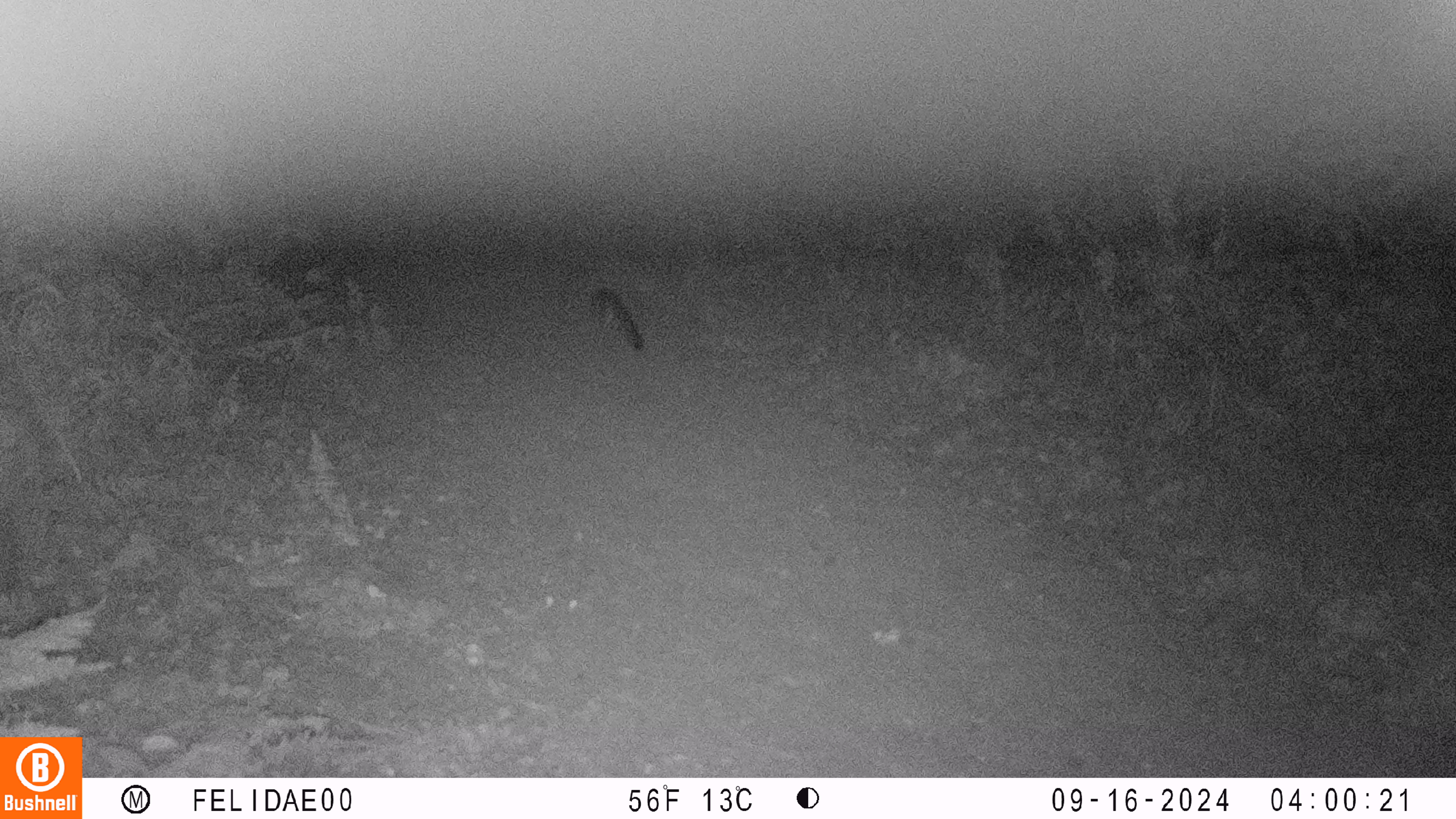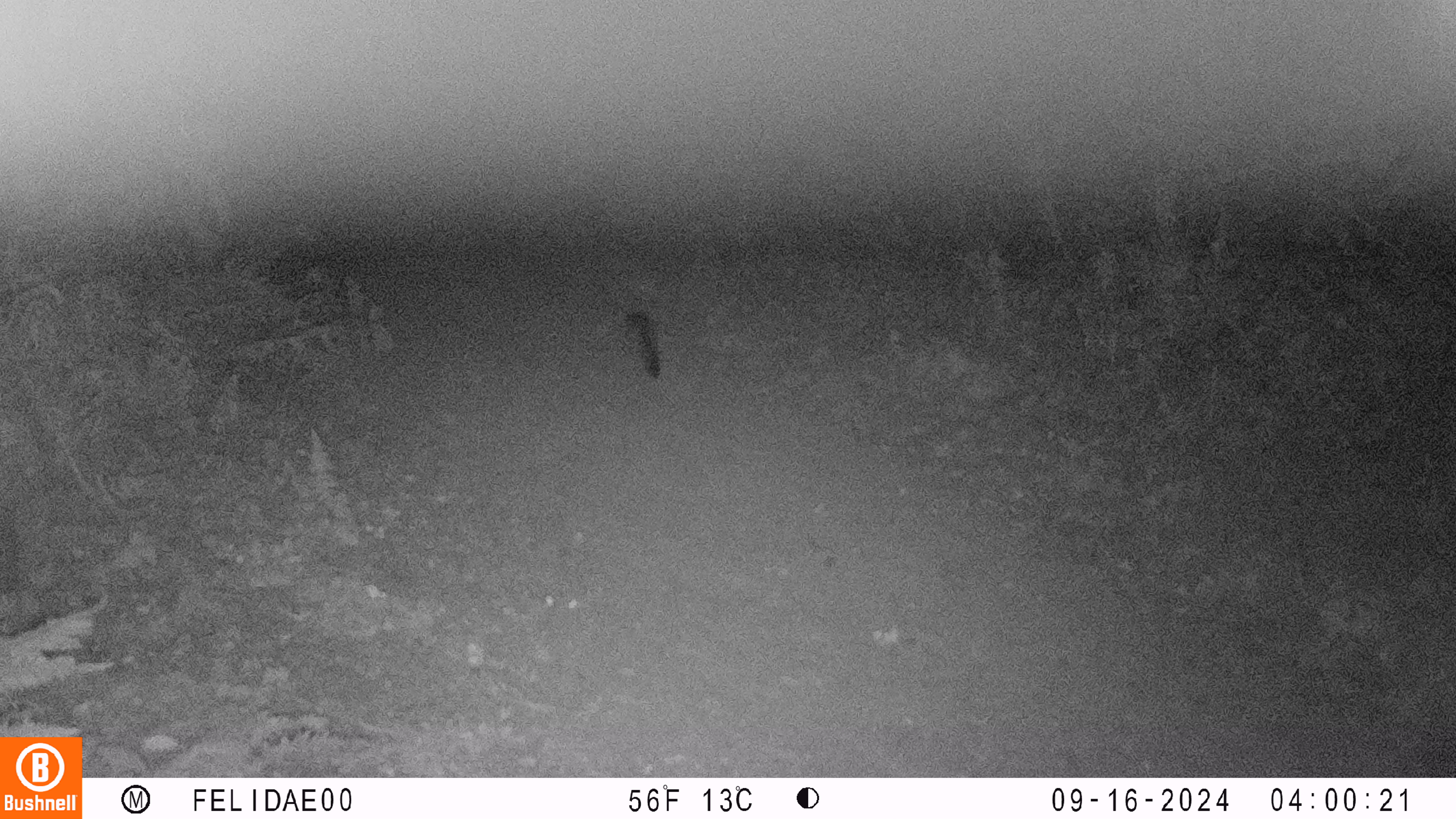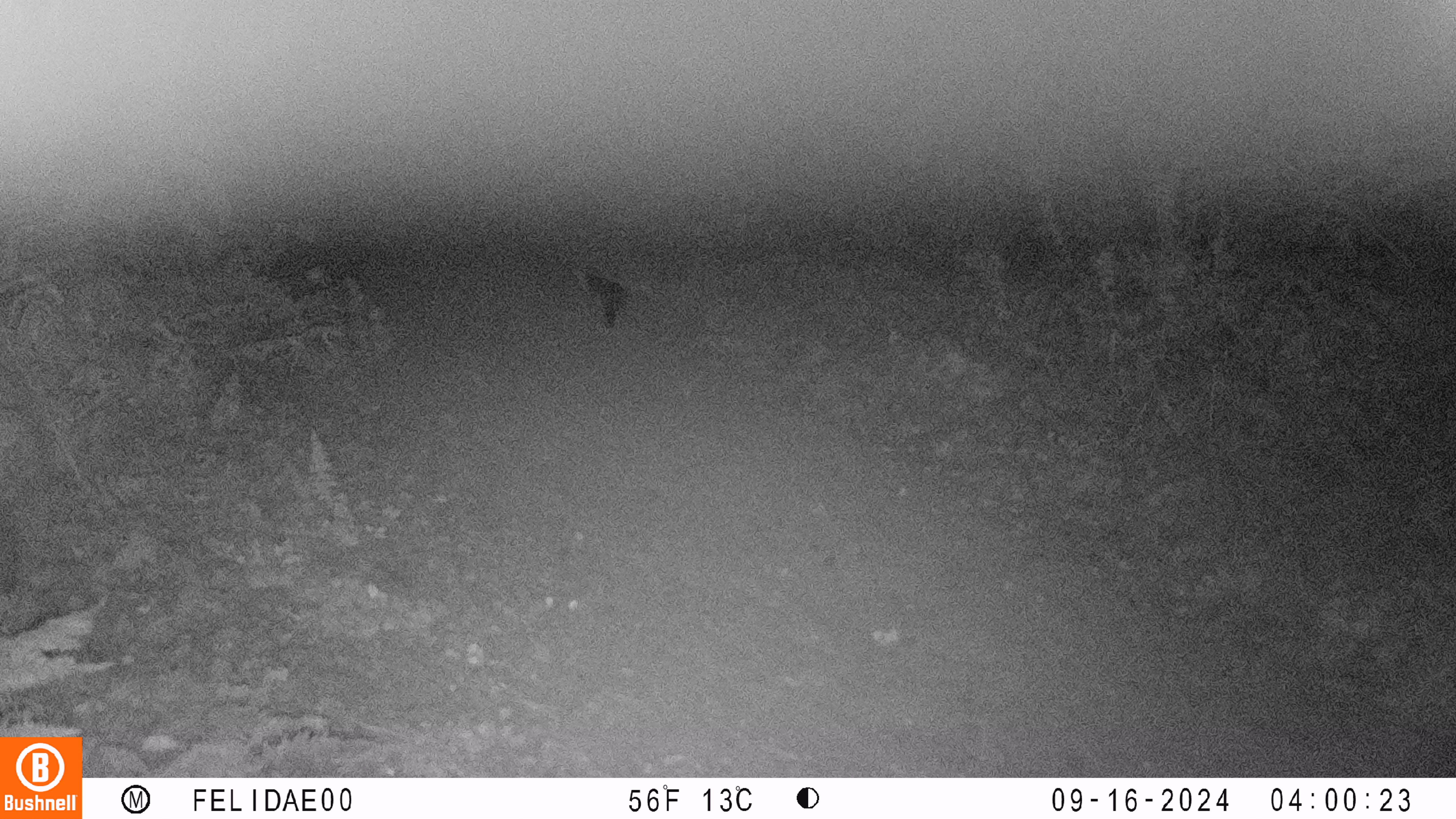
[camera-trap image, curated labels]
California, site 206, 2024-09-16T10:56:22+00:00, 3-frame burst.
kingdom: Animalia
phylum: Chordata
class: Mammalia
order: Carnivora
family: Canidae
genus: Urocyon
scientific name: Urocyon cinereoargenteus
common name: gray fox